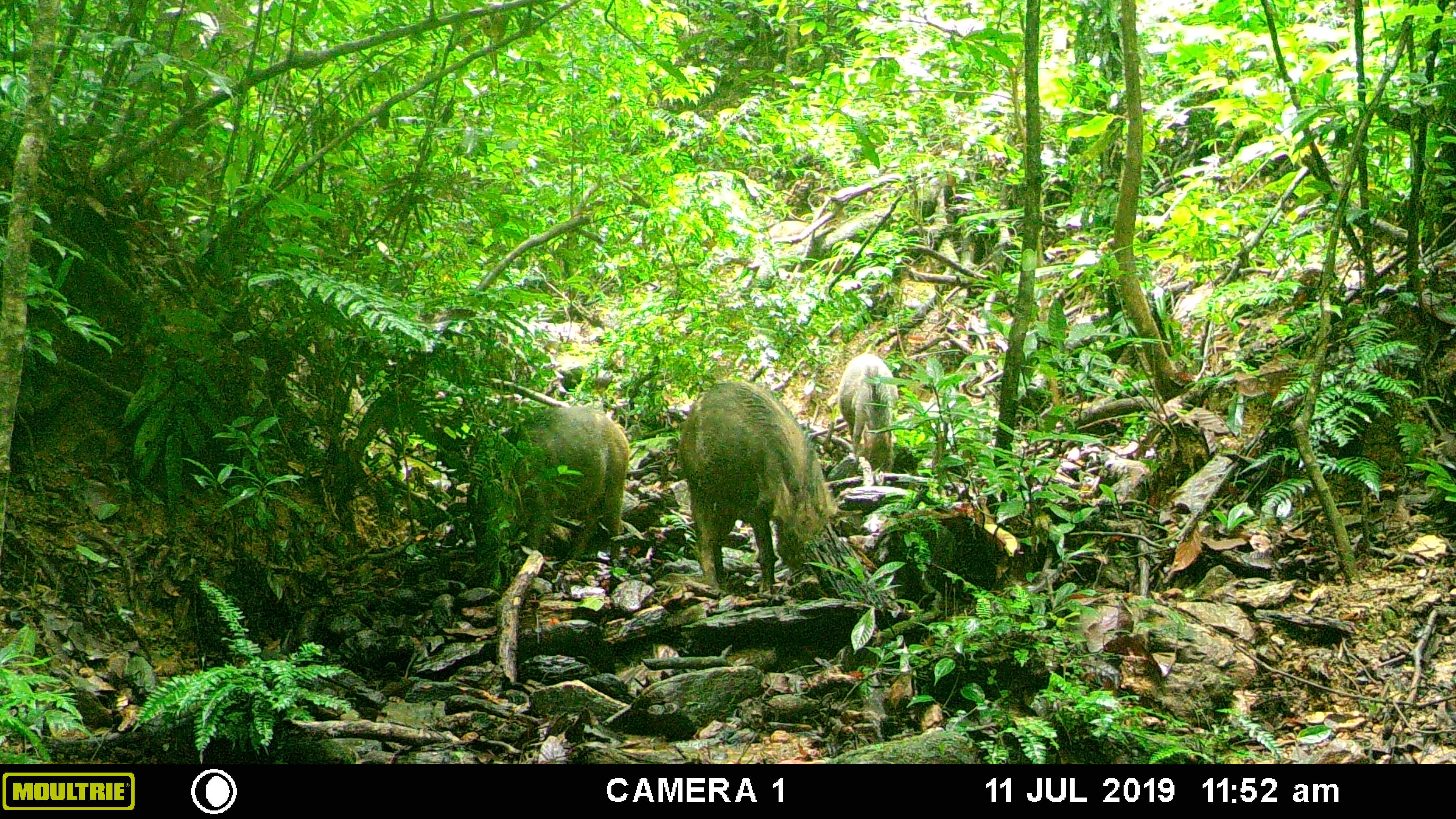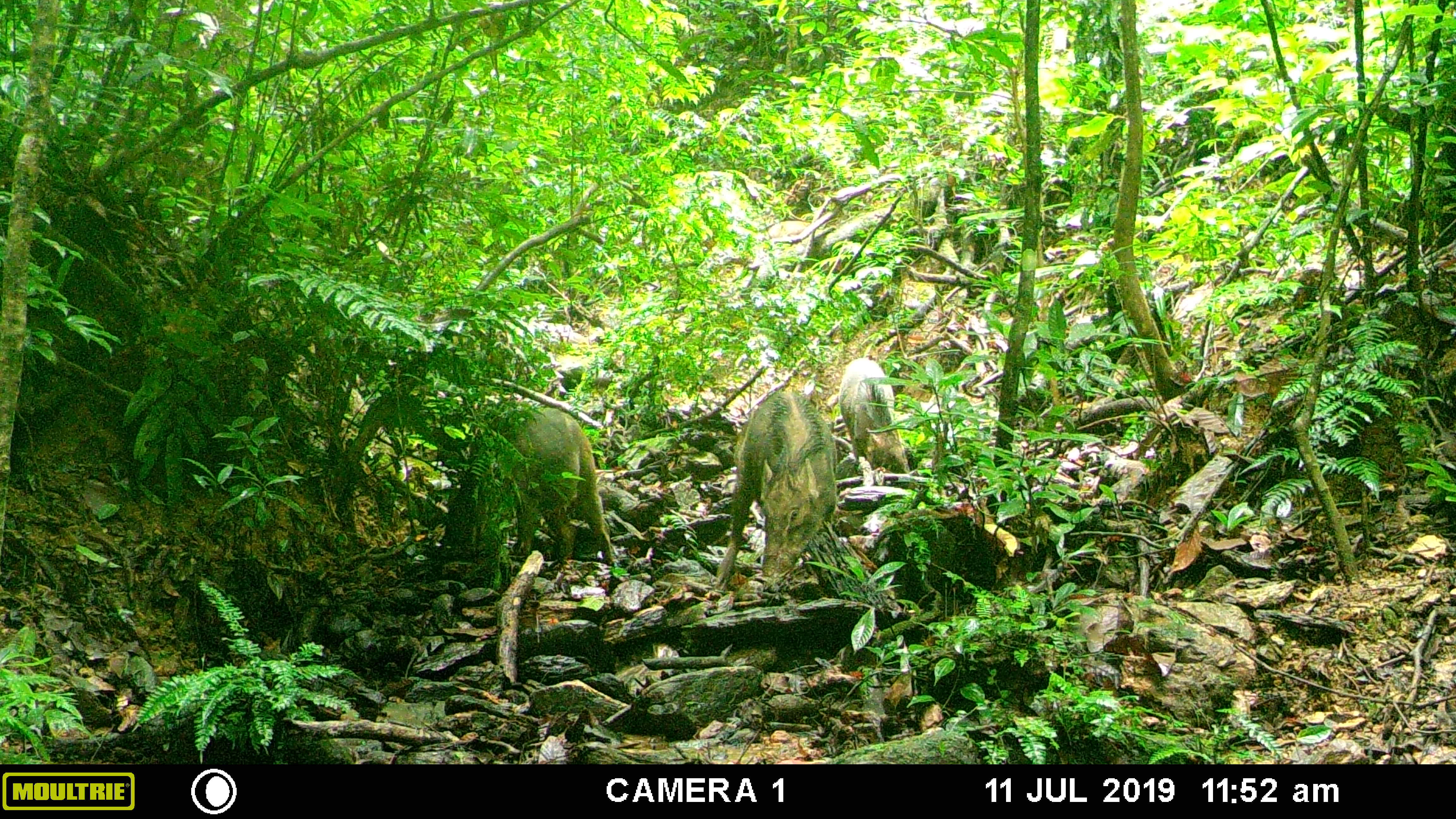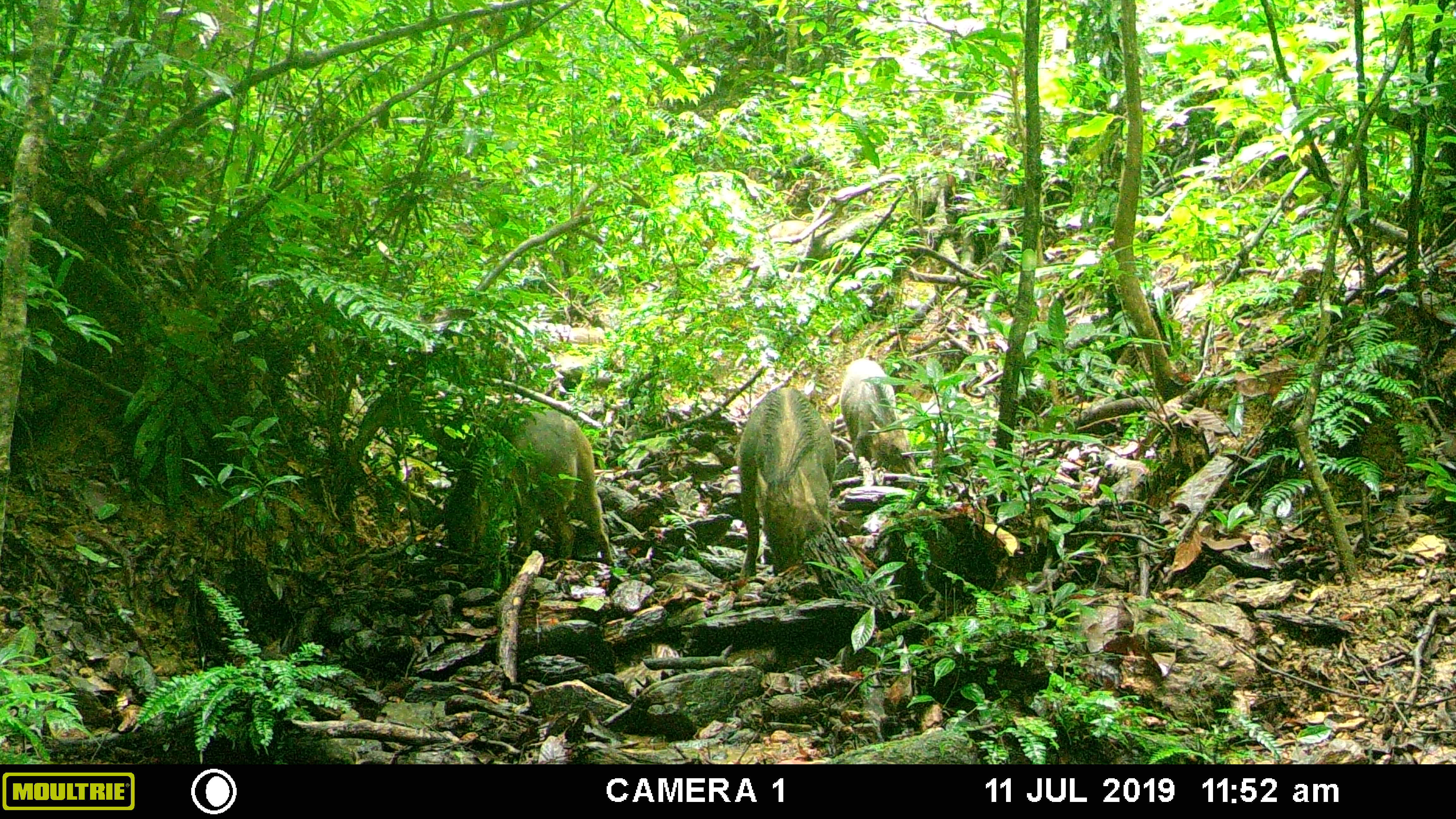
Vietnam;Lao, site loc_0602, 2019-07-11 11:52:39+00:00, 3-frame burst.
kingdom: Animalia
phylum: Chordata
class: Mammalia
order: Artiodactyla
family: Suidae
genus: Sus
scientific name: Sus scrofa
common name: eurasian wild pig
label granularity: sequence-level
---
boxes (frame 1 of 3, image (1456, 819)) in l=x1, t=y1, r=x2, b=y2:
eurasian wild pig: l=678, t=380, r=864, b=594; l=467, t=405, r=629, b=566; l=836, t=353, r=899, b=473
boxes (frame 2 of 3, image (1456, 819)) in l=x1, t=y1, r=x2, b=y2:
eurasian wild pig: l=438, t=406, r=616, b=565; l=713, t=386, r=838, b=594; l=838, t=357, r=911, b=473; l=767, t=220, r=810, b=238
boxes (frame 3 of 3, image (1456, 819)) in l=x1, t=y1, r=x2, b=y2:
eurasian wild pig: l=443, t=408, r=615, b=565; l=734, t=386, r=838, b=591; l=839, t=357, r=921, b=476; l=767, t=219, r=811, b=238; l=568, t=327, r=607, b=345